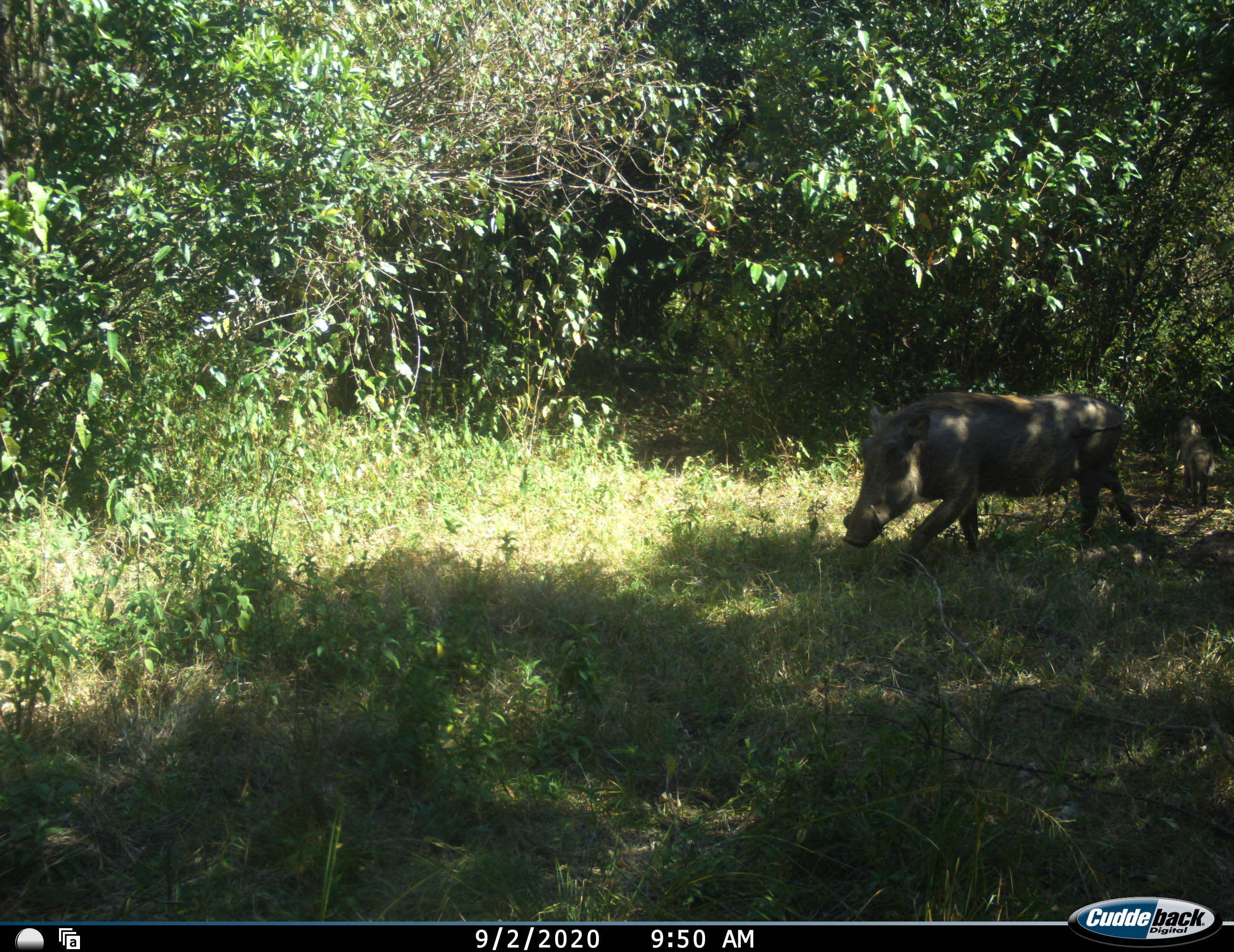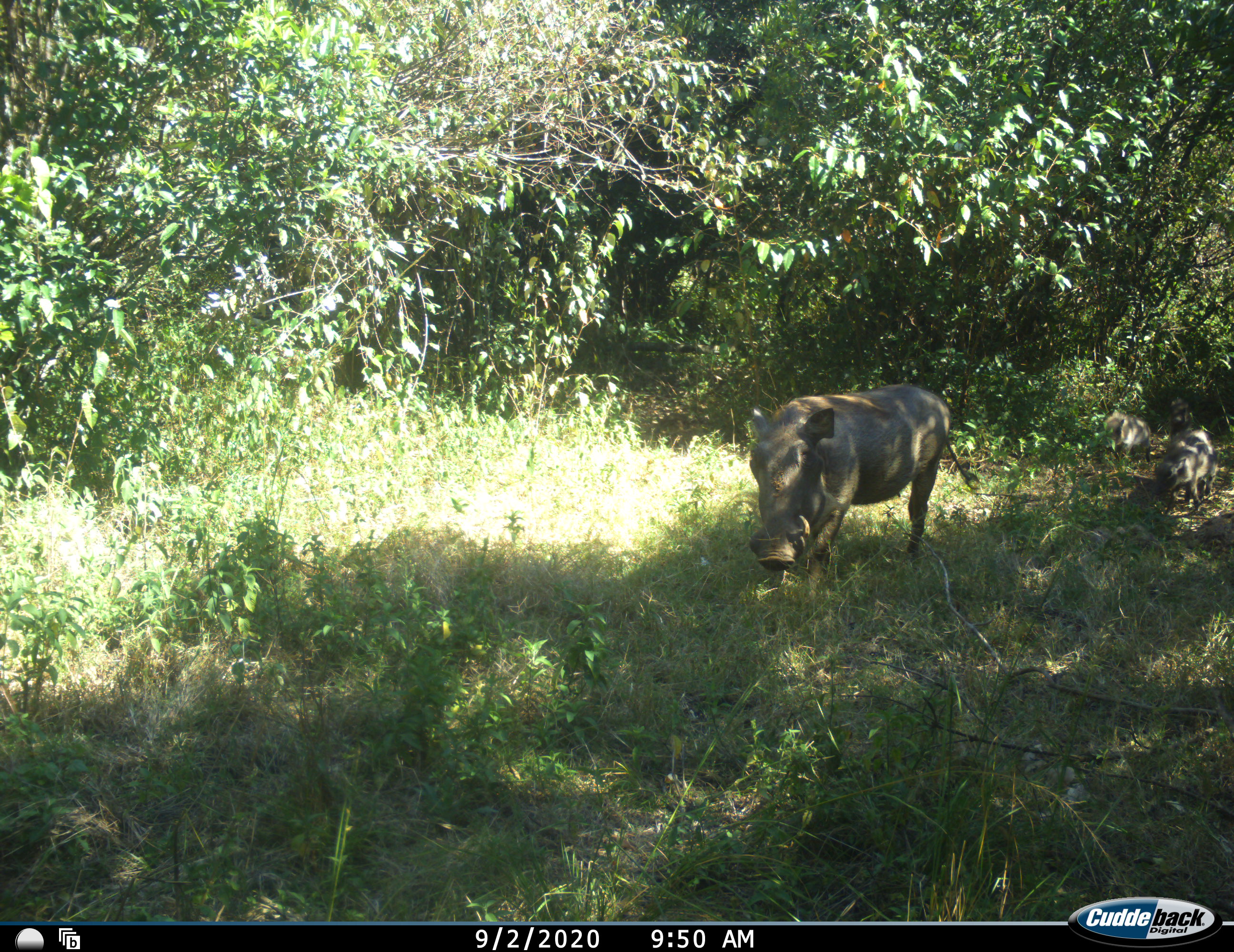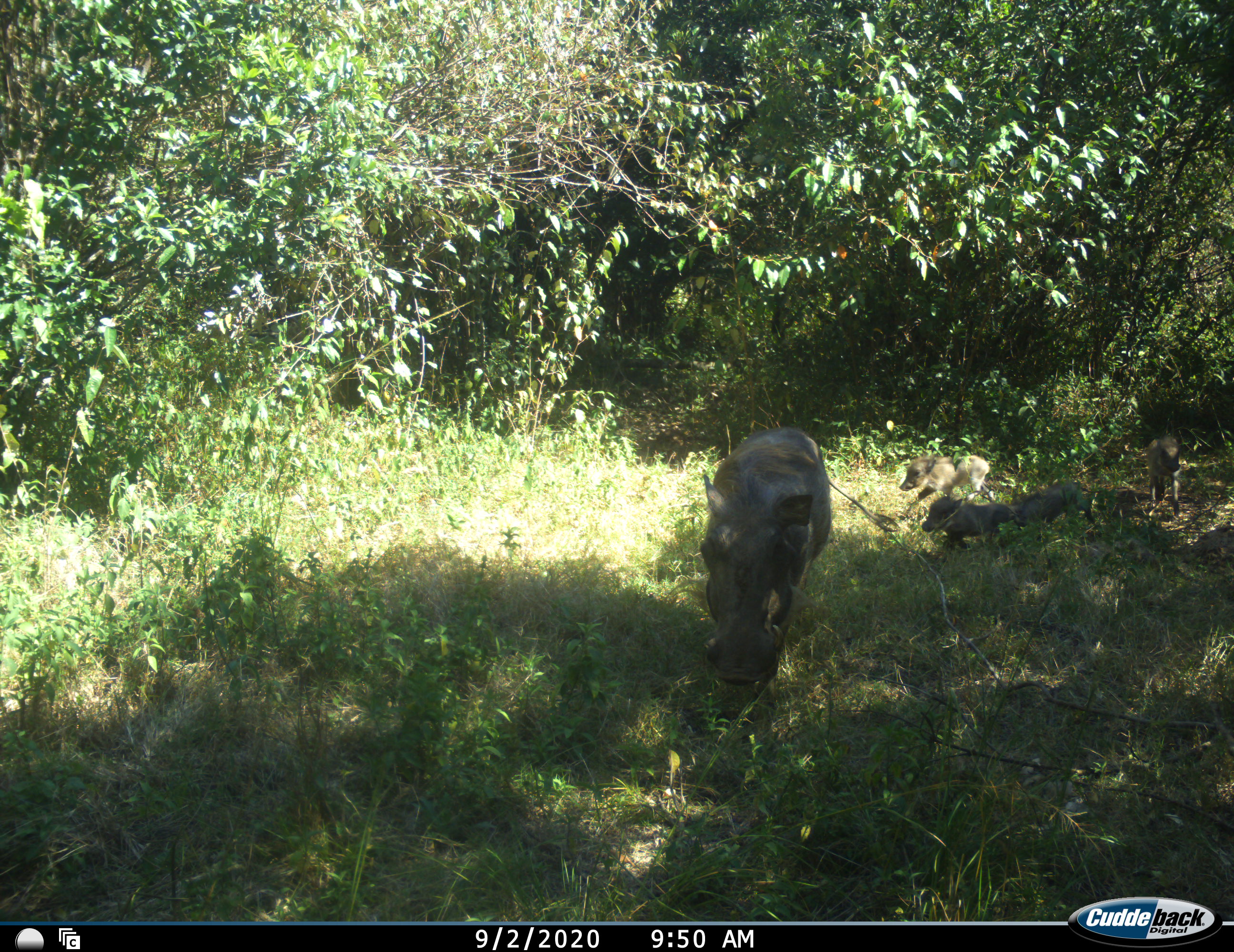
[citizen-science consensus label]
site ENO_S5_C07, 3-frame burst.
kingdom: Animalia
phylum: Chordata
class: Mammalia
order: Artiodactyla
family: Suidae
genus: Phacochoerus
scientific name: Phacochoerus africanus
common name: warthog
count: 5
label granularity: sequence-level